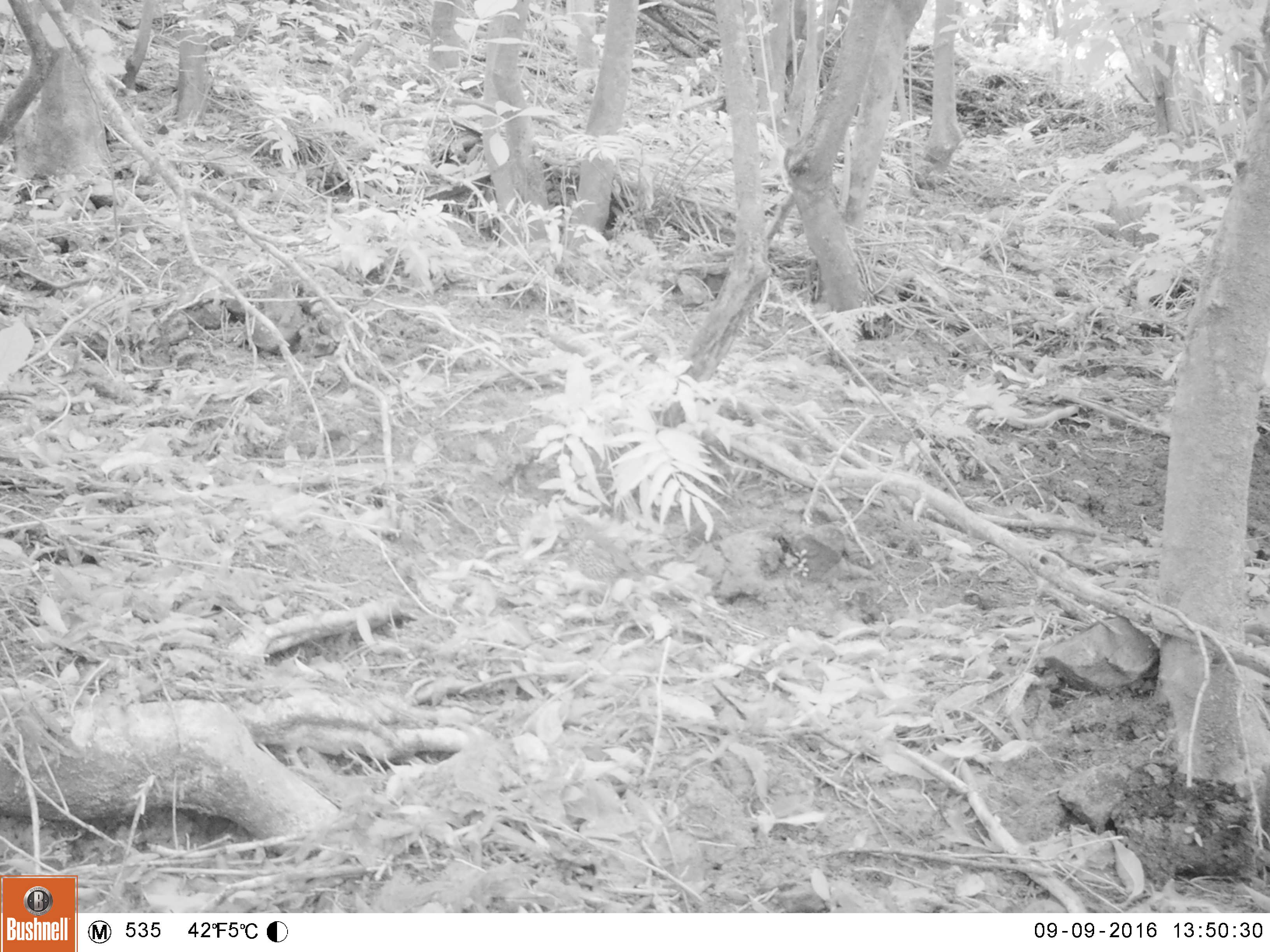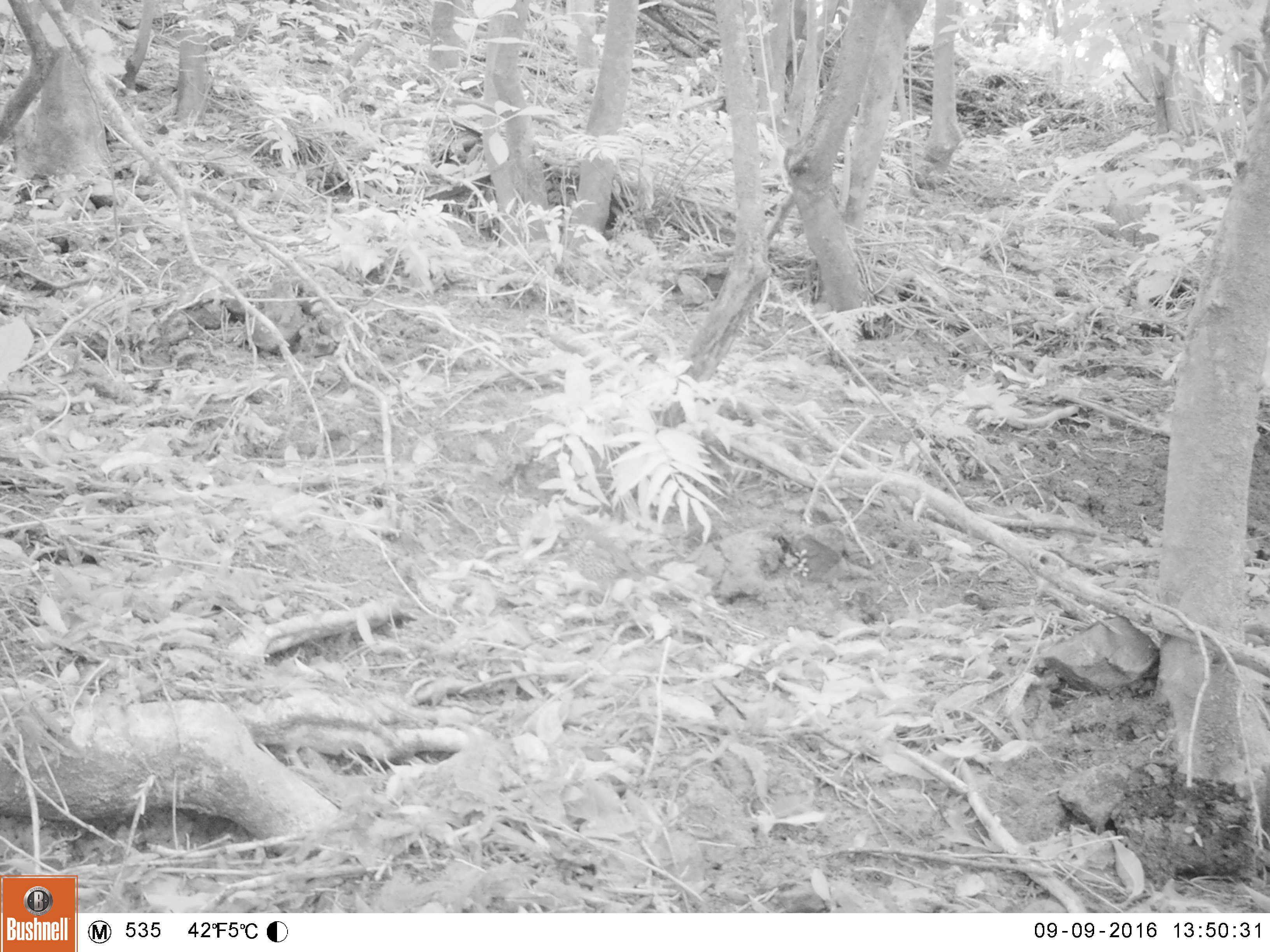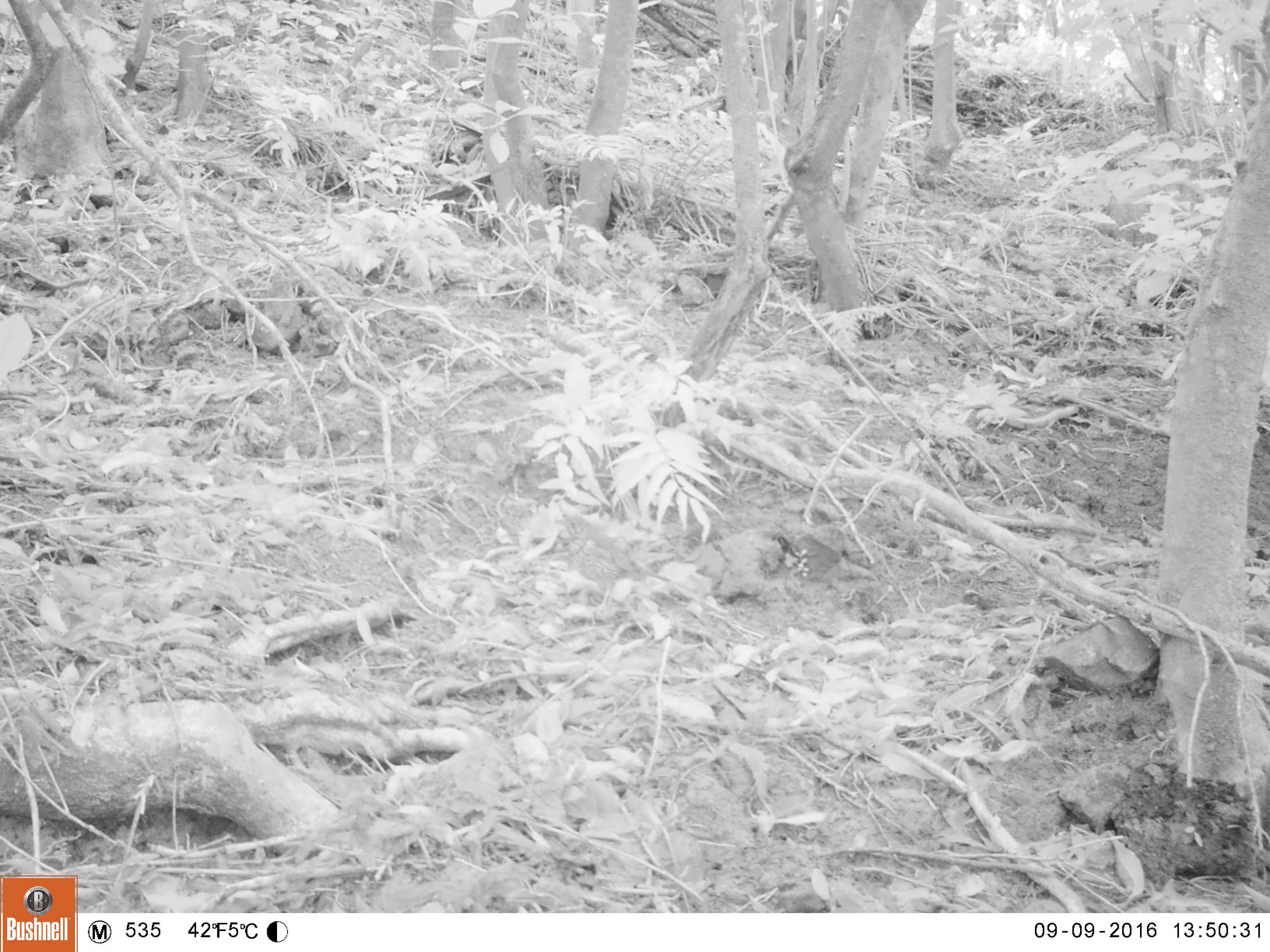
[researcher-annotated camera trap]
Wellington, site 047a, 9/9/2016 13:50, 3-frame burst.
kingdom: Animalia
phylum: Chordata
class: Aves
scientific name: Aves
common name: bird